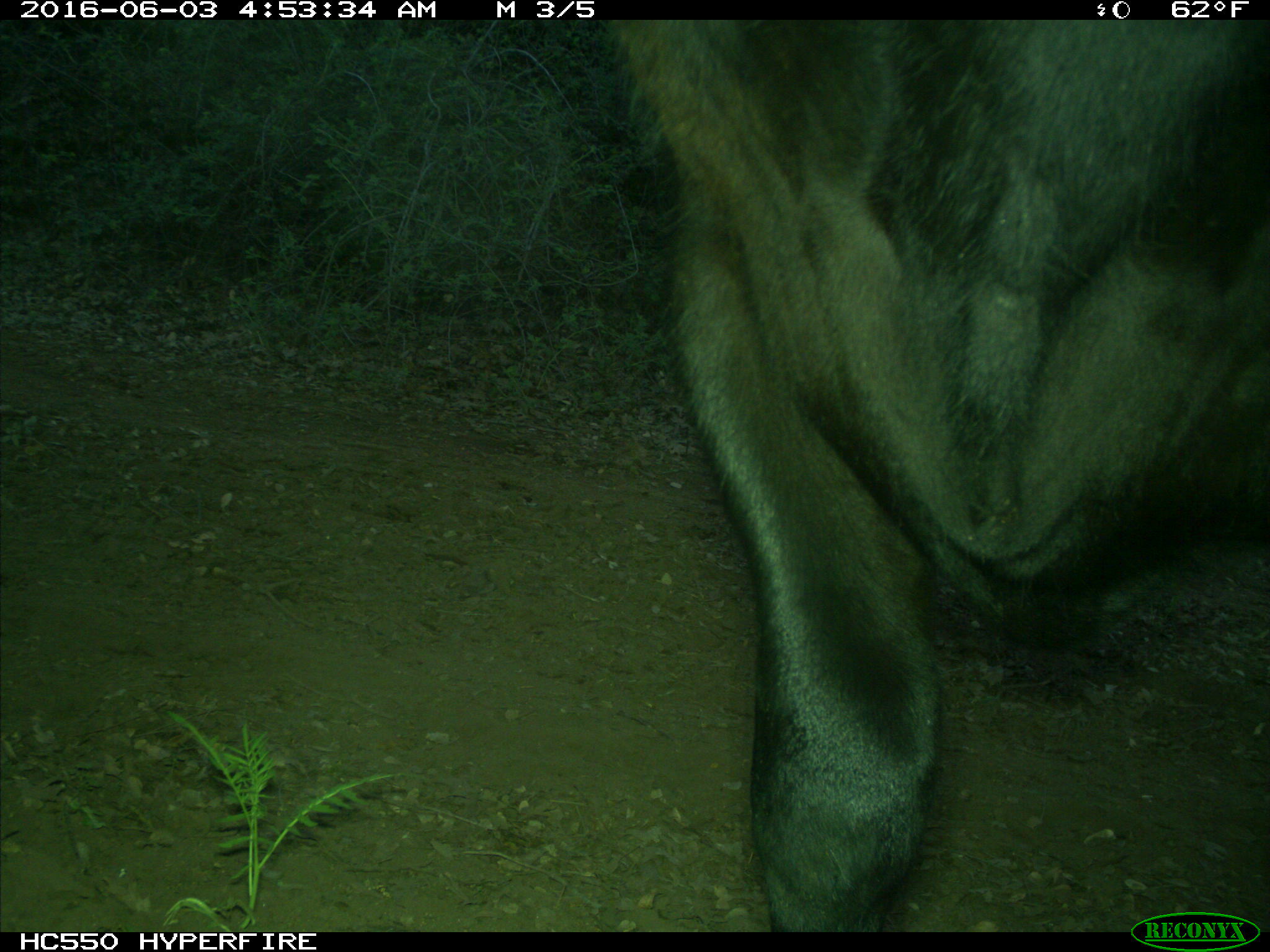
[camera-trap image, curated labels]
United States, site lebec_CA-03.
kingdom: Animalia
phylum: Chordata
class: Mammalia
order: Artiodactyla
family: Bovidae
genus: Bos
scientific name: Bos taurus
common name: domestic cow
Bos taurus (domestic cow).